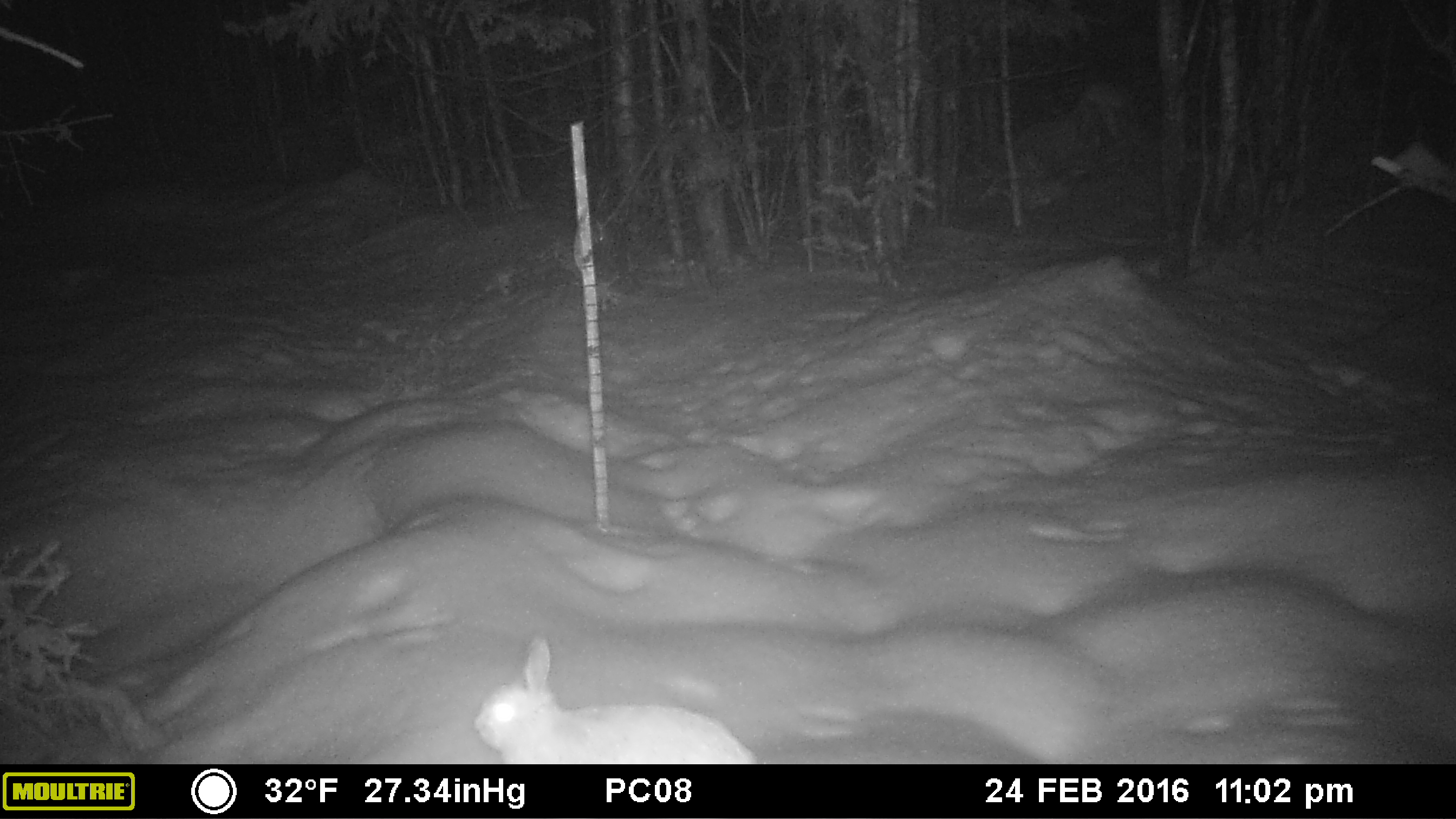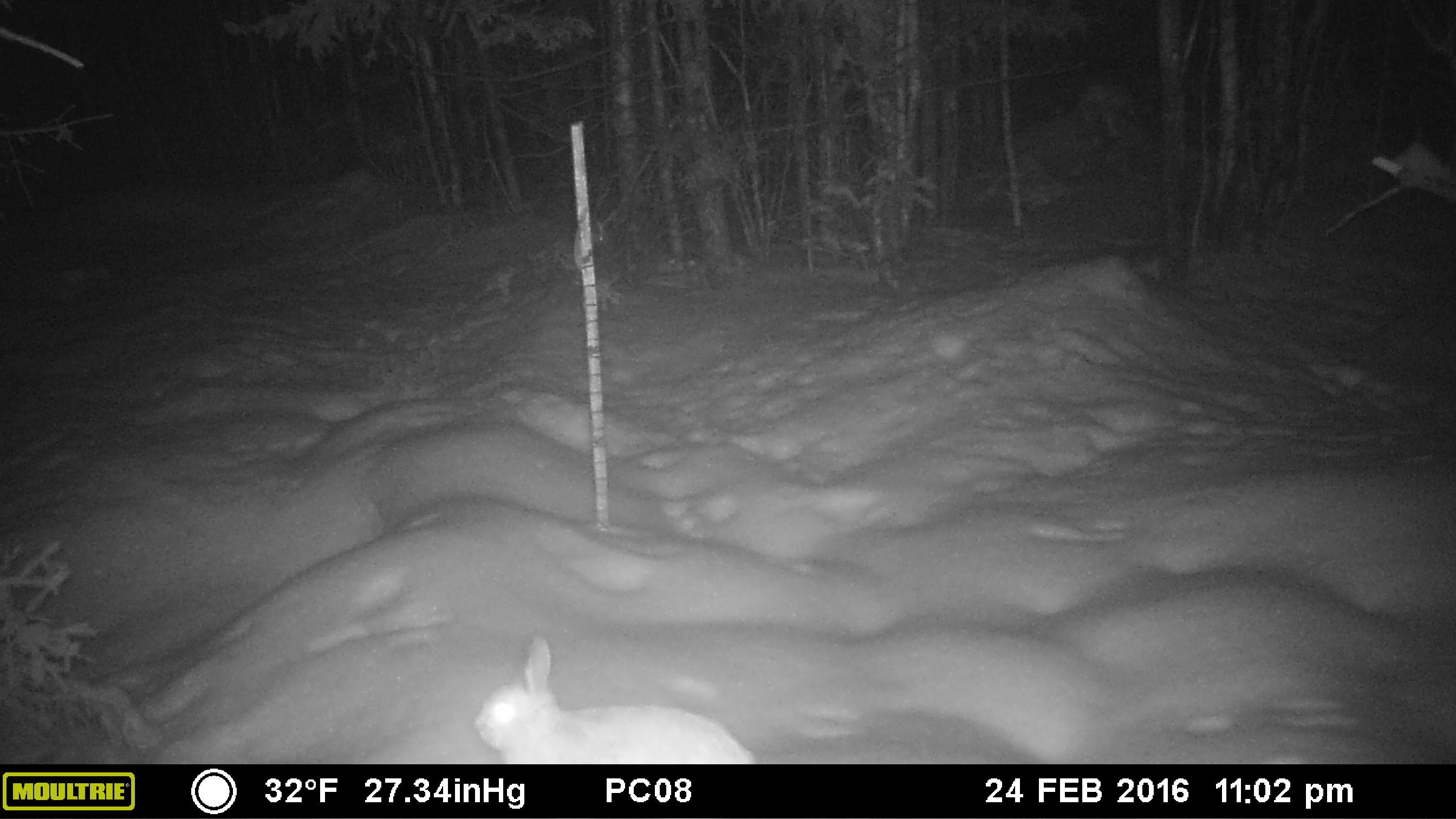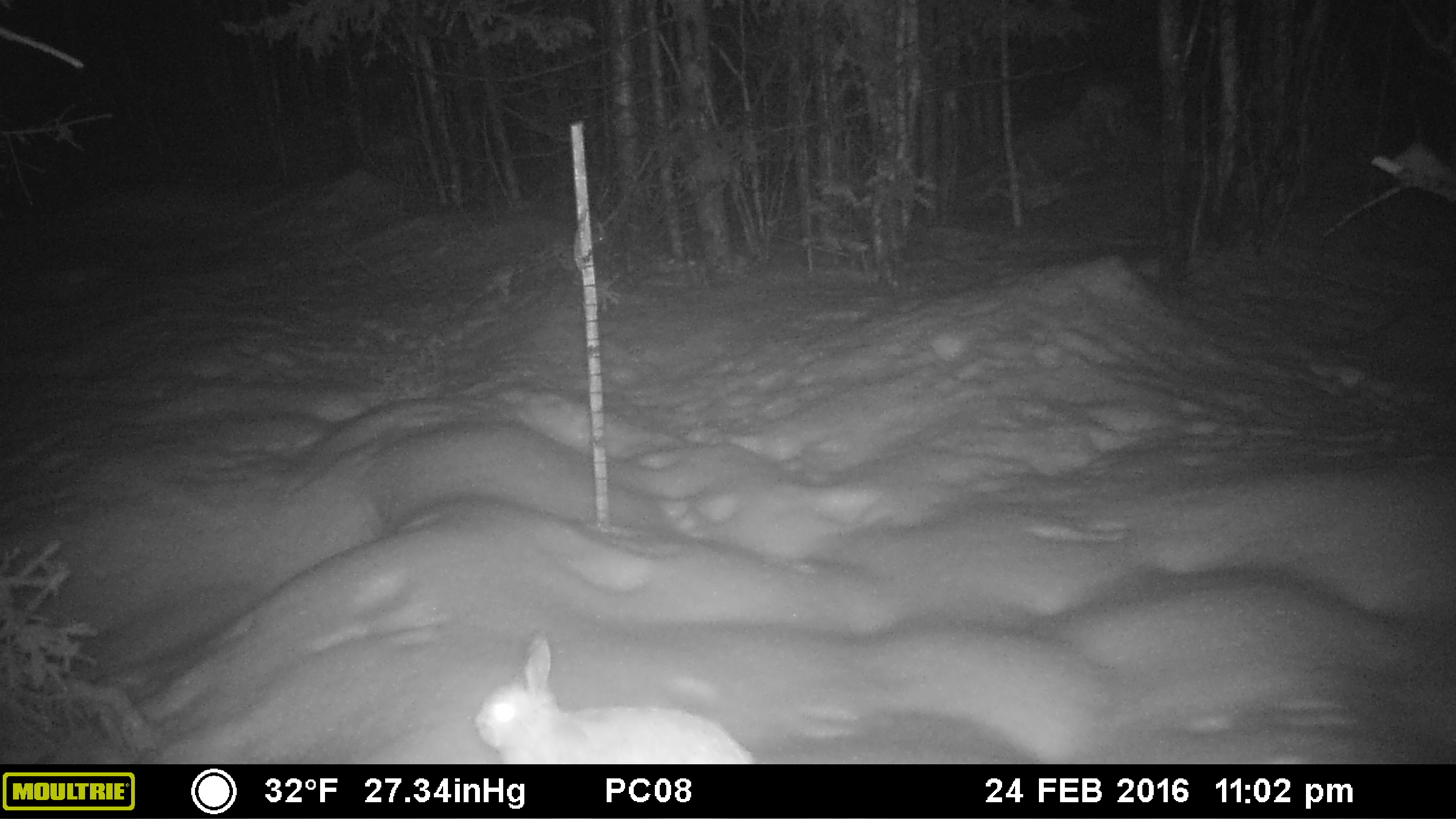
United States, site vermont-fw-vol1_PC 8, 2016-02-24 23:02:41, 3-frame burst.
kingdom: Animalia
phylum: Chordata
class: Mammalia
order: Lagomorpha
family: Leporidae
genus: Lepus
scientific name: Lepus americanus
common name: snowshoe hare